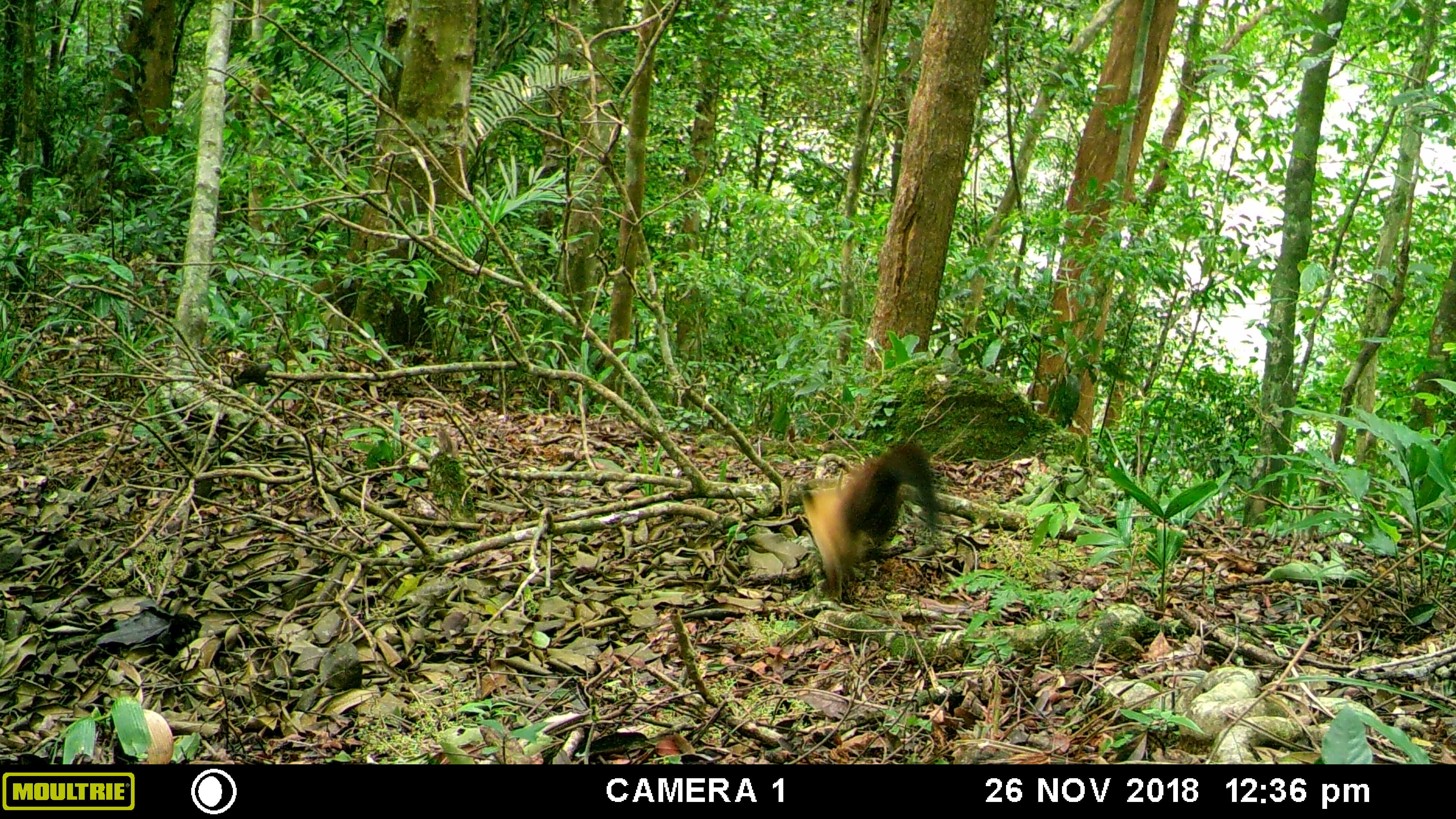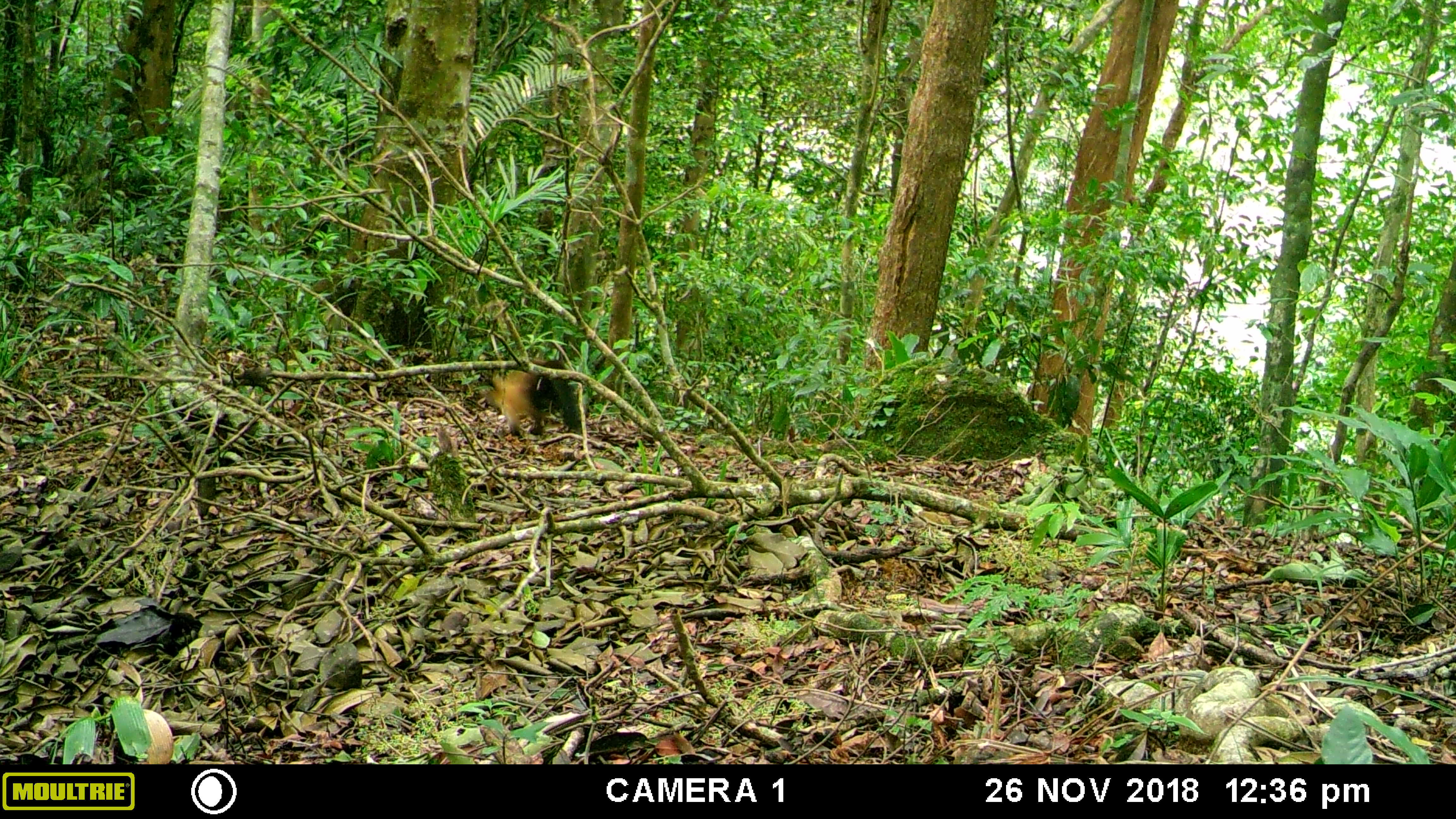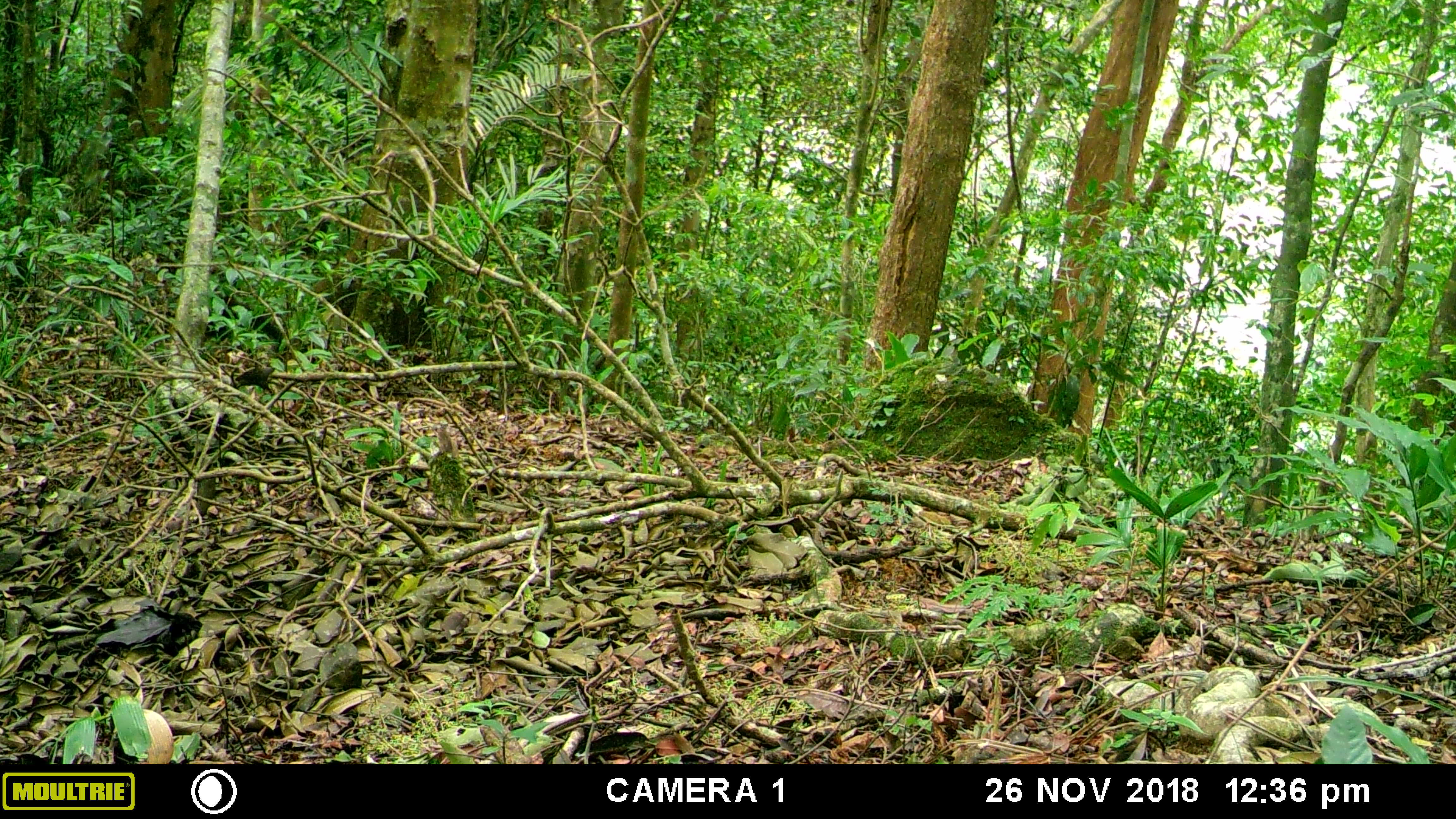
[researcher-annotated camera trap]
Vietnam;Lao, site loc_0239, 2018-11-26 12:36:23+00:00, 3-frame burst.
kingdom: Animalia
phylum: Chordata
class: Mammalia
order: Carnivora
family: Mustelidae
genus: Martes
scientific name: Martes flavigula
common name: yellow-throated marten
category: yellow throated marten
Yellow throated marten (yellow-throated marten) (Martes flavigula). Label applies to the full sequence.